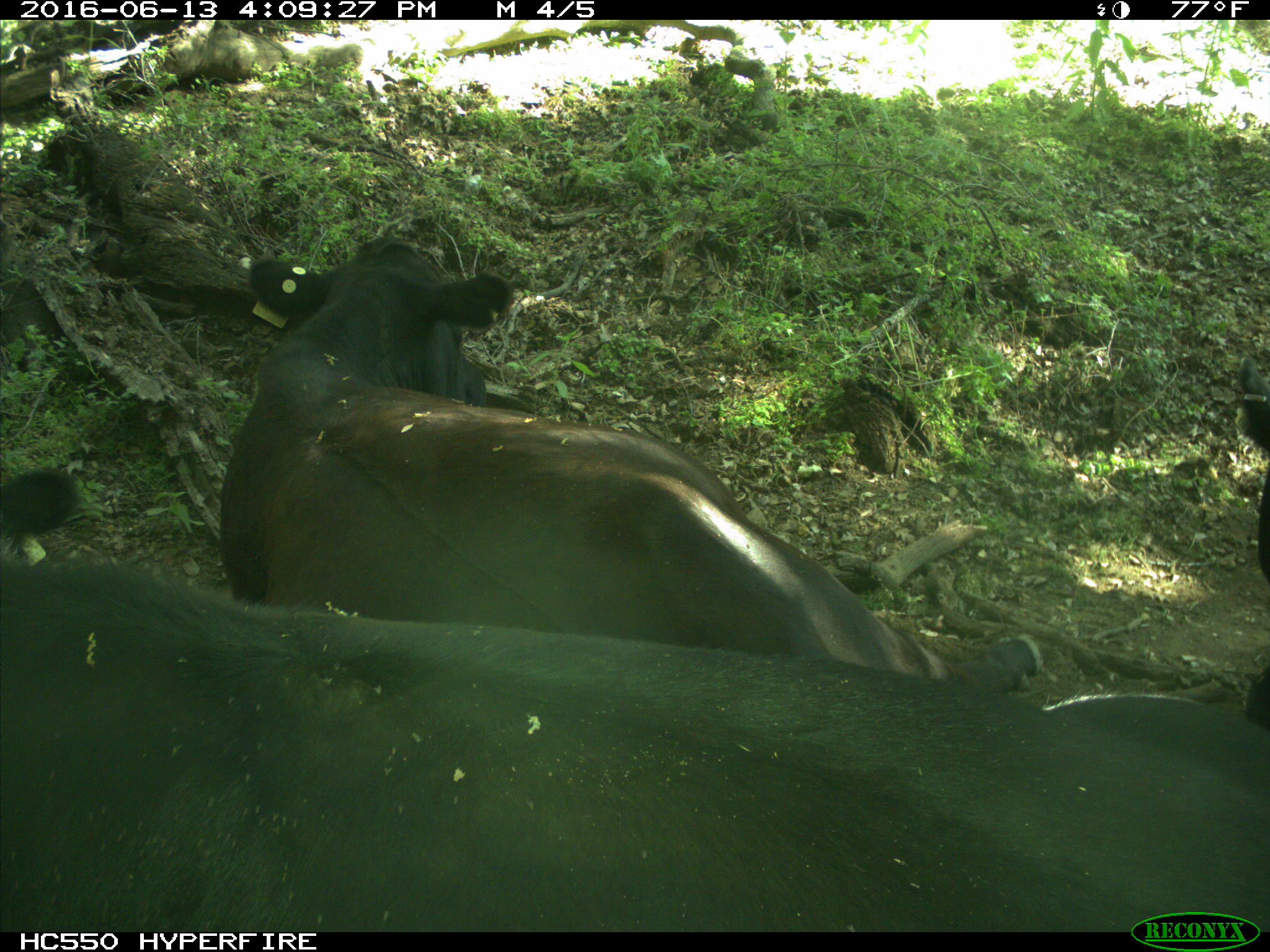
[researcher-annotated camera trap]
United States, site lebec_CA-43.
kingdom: Animalia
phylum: Chordata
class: Mammalia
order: Artiodactyla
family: Bovidae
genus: Bos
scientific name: Bos taurus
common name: domestic cow